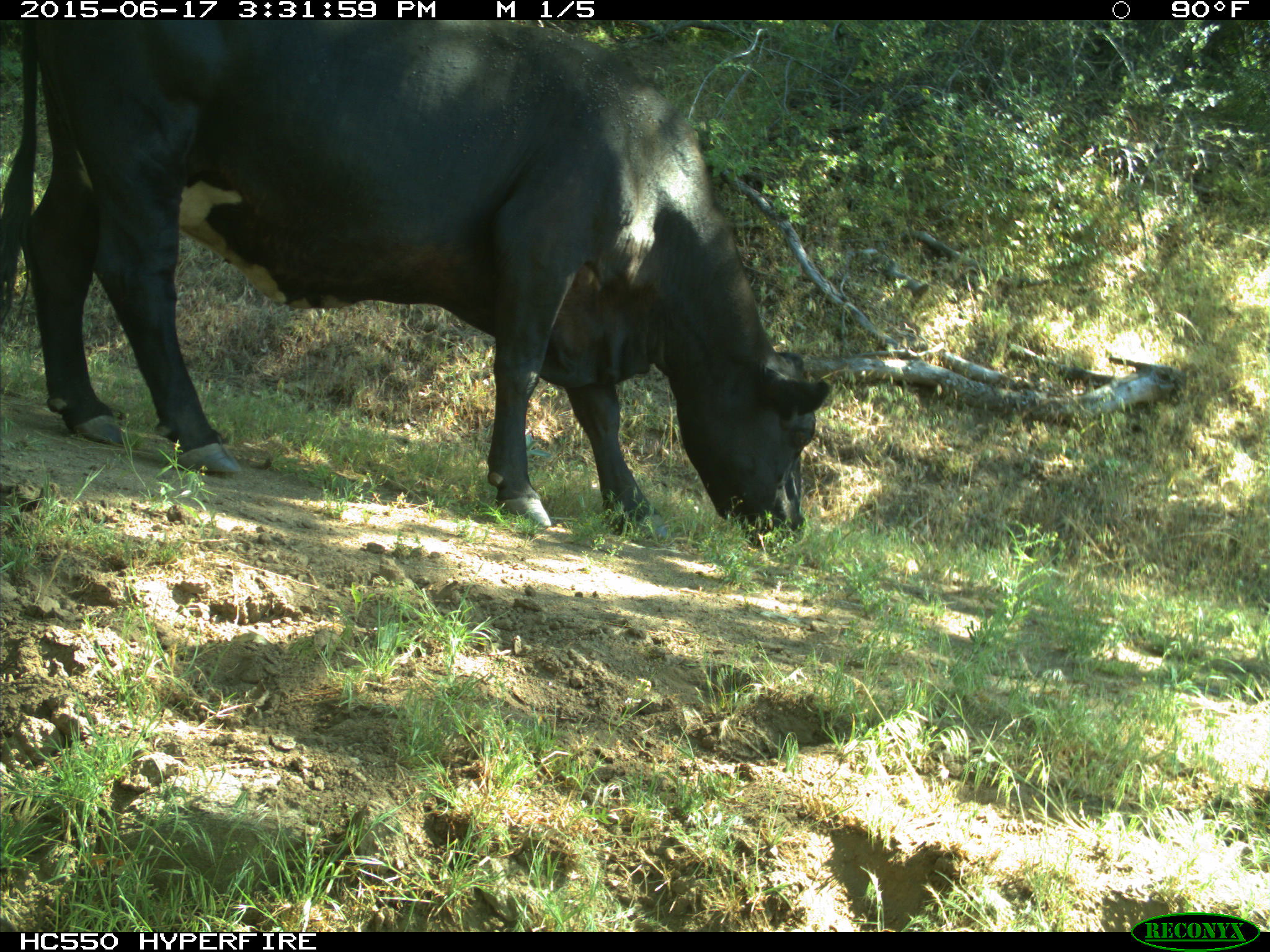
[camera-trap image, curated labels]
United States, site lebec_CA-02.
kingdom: Animalia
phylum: Chordata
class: Mammalia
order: Artiodactyla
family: Bovidae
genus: Bos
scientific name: Bos taurus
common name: domestic cow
Bos taurus (domestic cow).